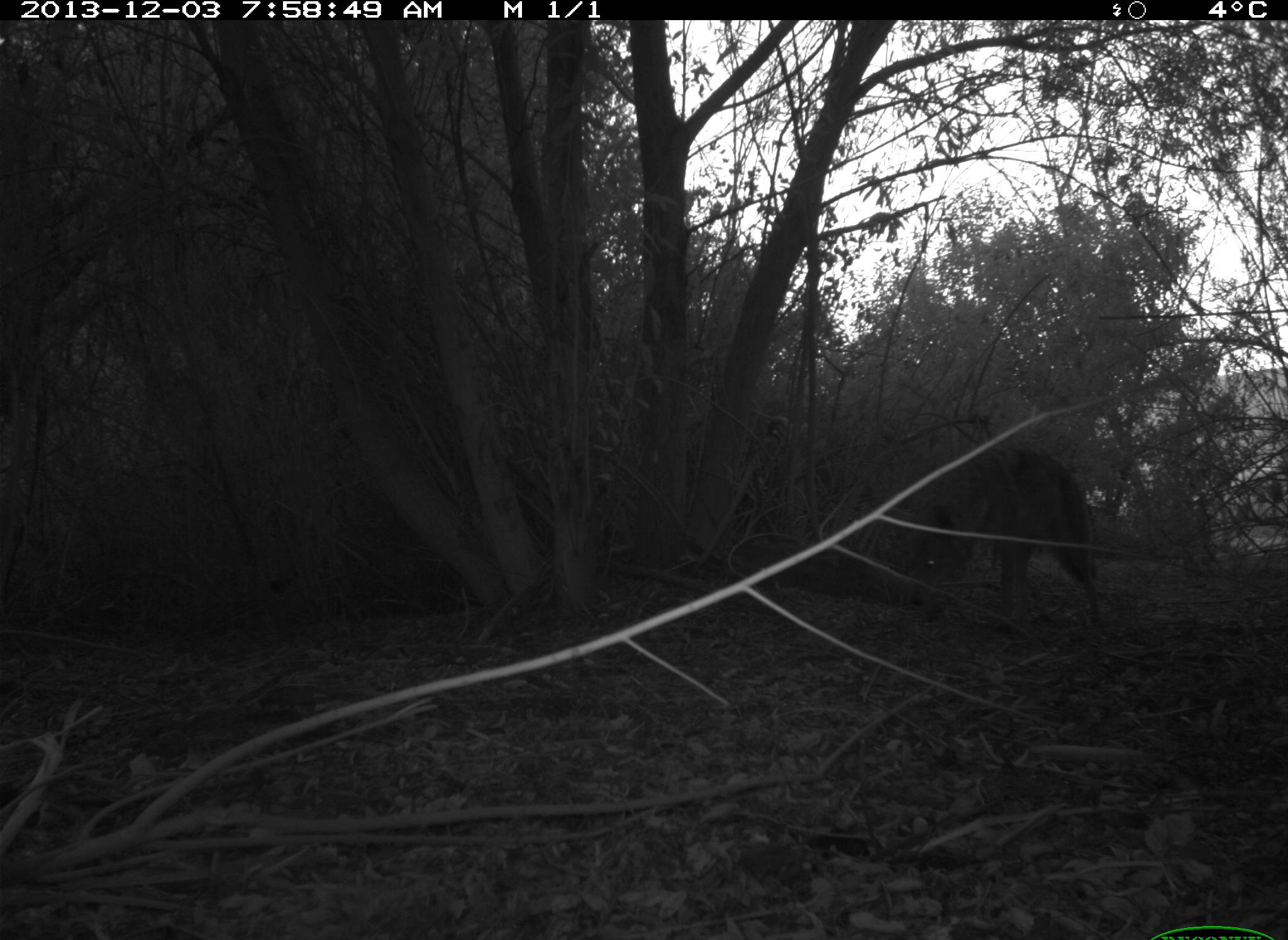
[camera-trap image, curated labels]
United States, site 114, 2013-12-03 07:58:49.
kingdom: Animalia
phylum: Chordata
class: Mammalia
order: Carnivora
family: Canidae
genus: Canis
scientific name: Canis latrans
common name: coyote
Coyote (Canis latrans).